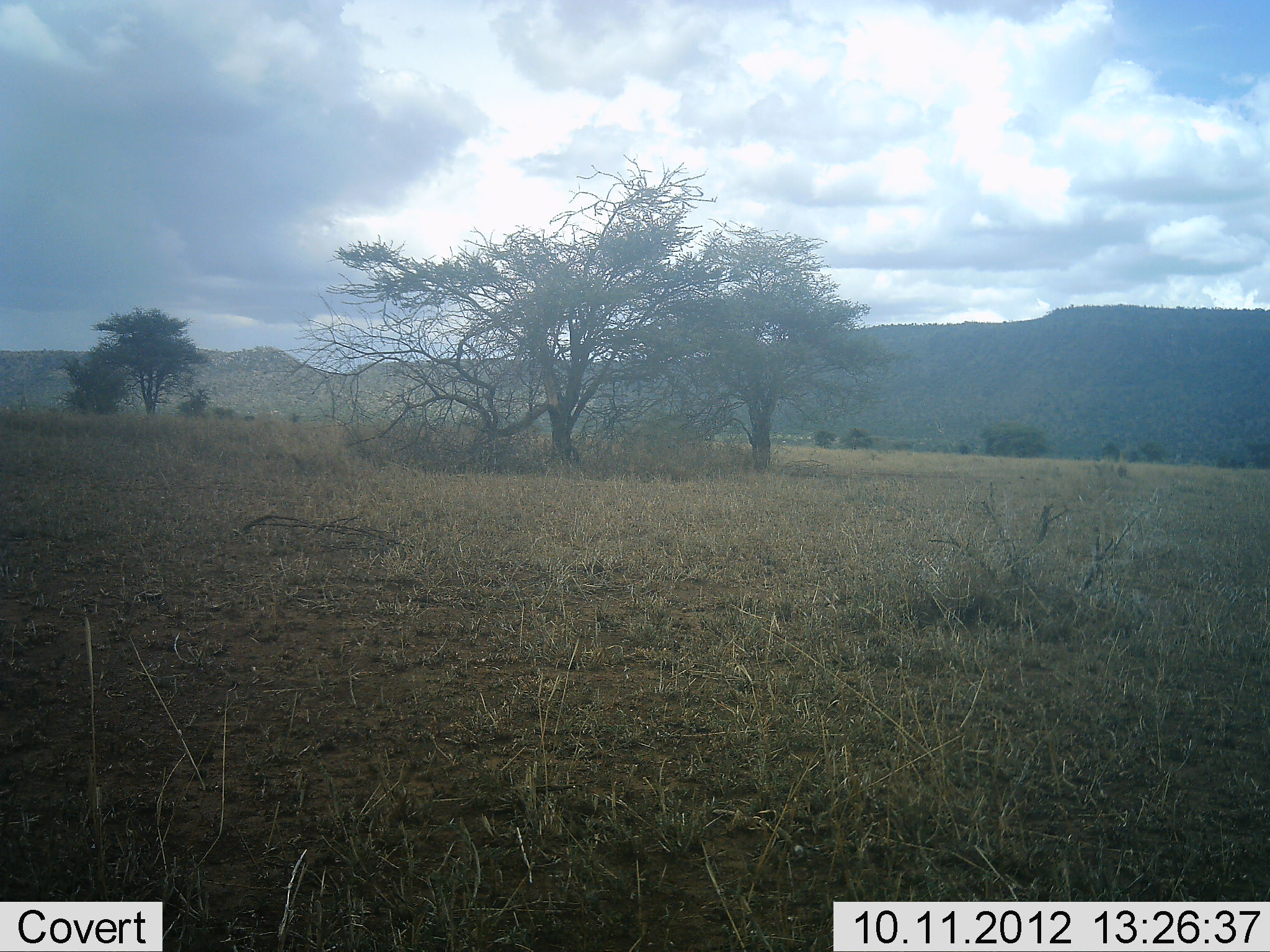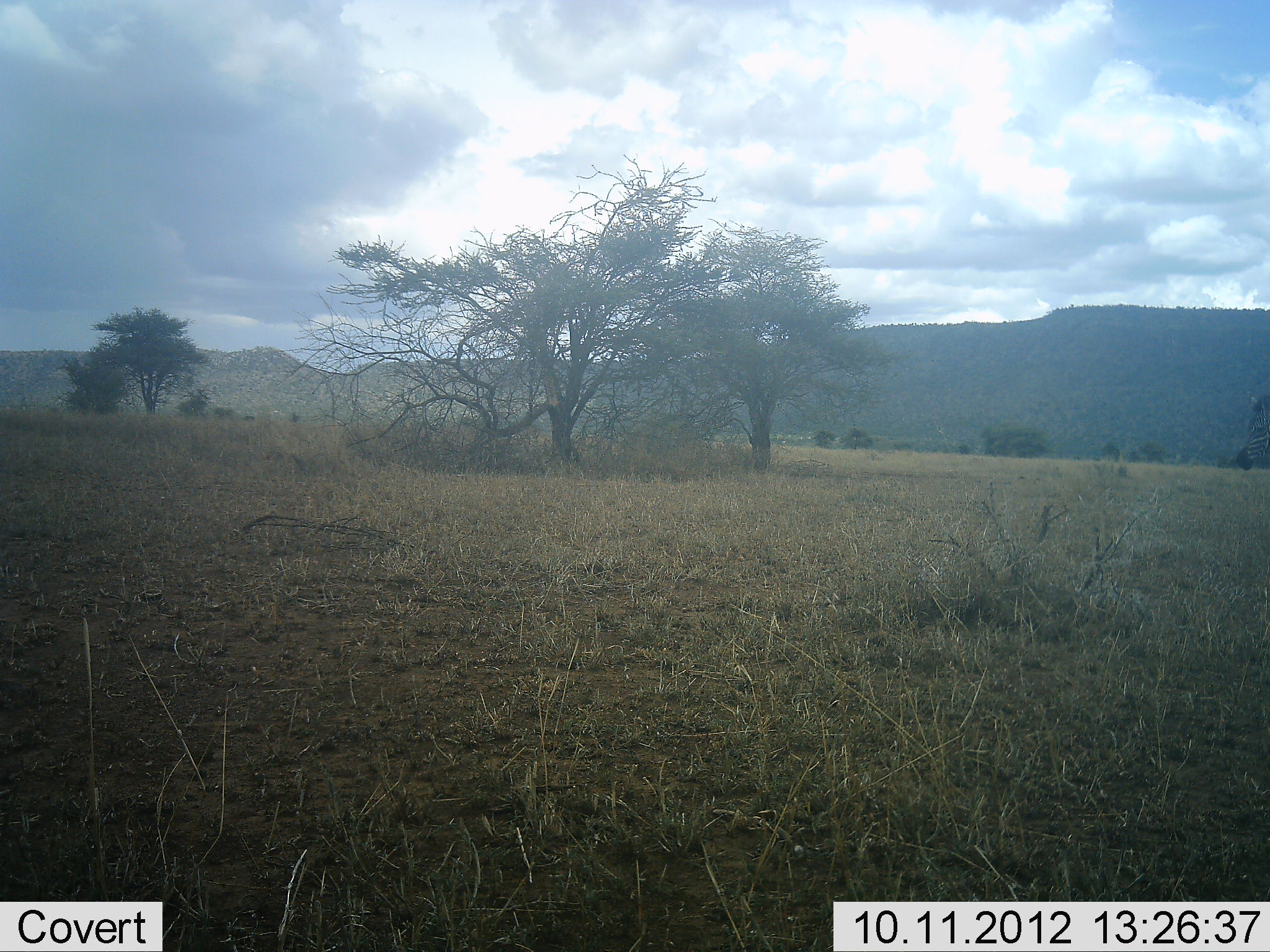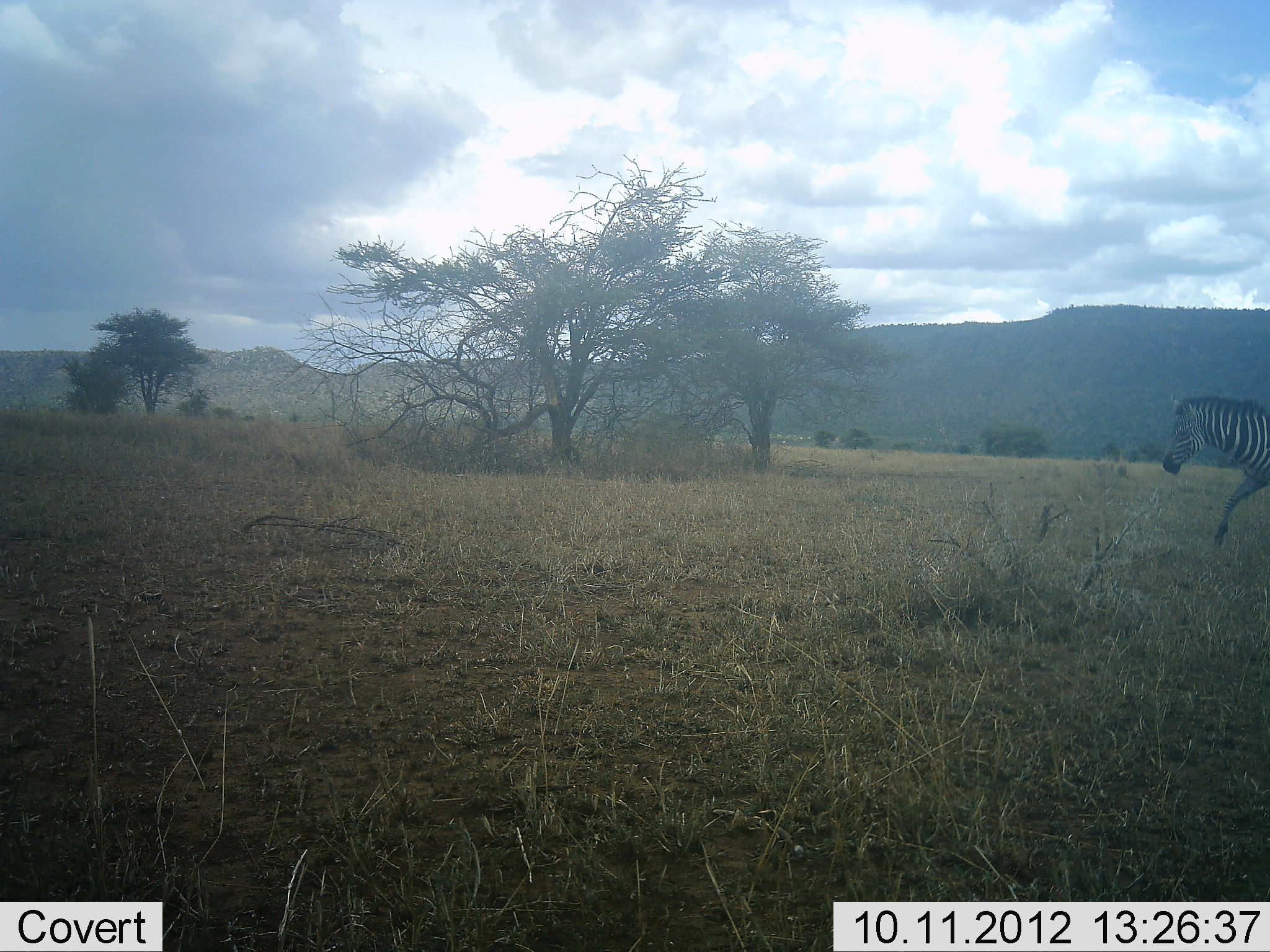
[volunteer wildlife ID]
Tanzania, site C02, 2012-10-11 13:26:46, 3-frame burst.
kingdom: Animalia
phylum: Chordata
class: Mammalia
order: Perissodactyla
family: Equidae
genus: Equus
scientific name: Equus quagga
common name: plains zebra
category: zebra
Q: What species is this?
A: Zebra (plains zebra) (Equus quagga).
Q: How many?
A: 1.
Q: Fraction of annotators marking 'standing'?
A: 0%.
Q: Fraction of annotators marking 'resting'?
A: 0%.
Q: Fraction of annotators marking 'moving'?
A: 100%.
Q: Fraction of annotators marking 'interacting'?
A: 0%.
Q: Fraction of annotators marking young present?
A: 0%.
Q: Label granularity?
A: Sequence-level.